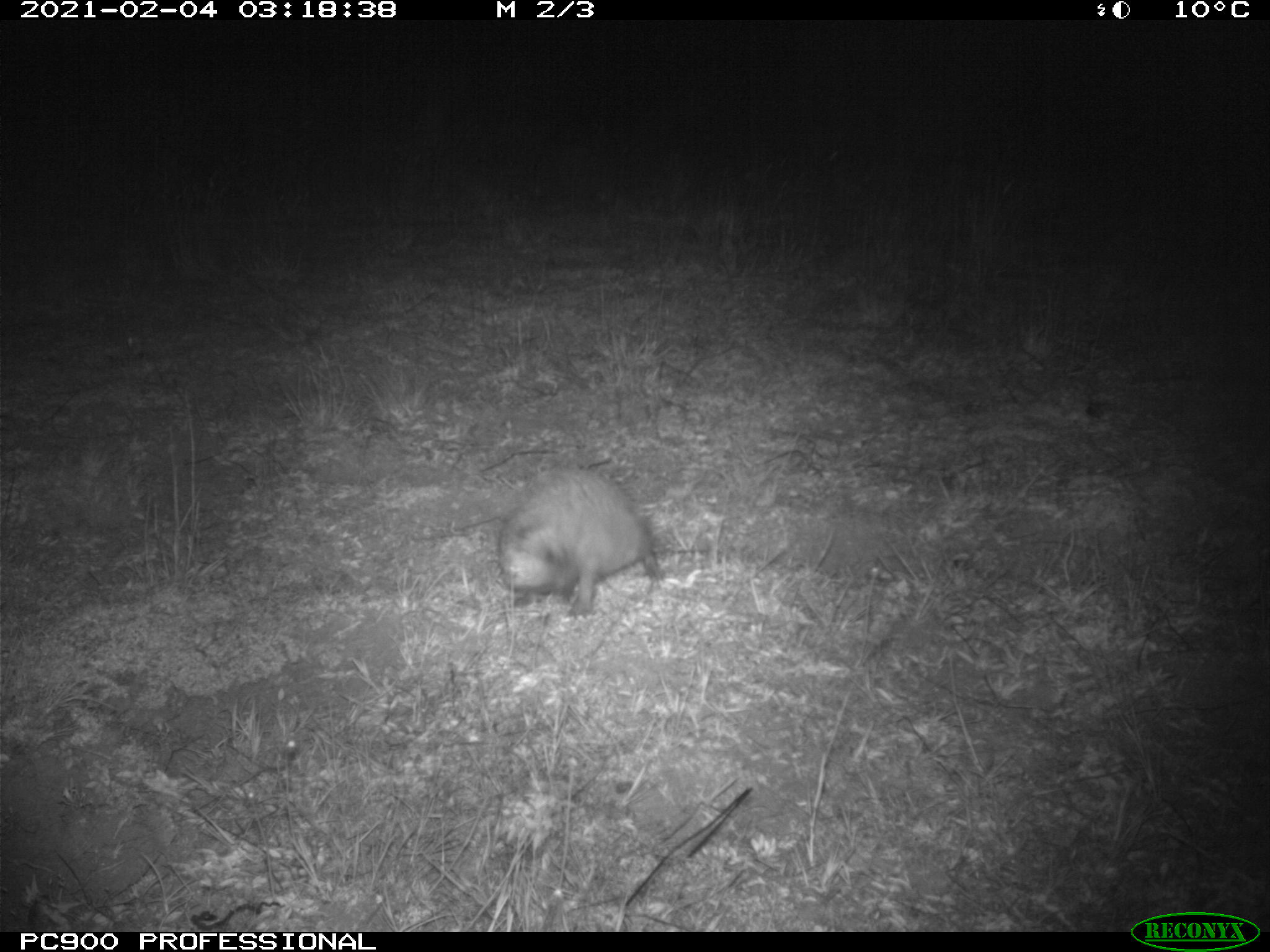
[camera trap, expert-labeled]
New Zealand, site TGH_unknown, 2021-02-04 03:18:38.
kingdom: Animalia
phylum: Chordata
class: Mammalia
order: Eulipotyphla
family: Erinaceidae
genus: Erinaceus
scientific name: Erinaceus europaeus europaeus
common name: european hedgehog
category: hedgehog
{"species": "hedgehog (european hedgehog) (Erinaceus europaeus europaeus)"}